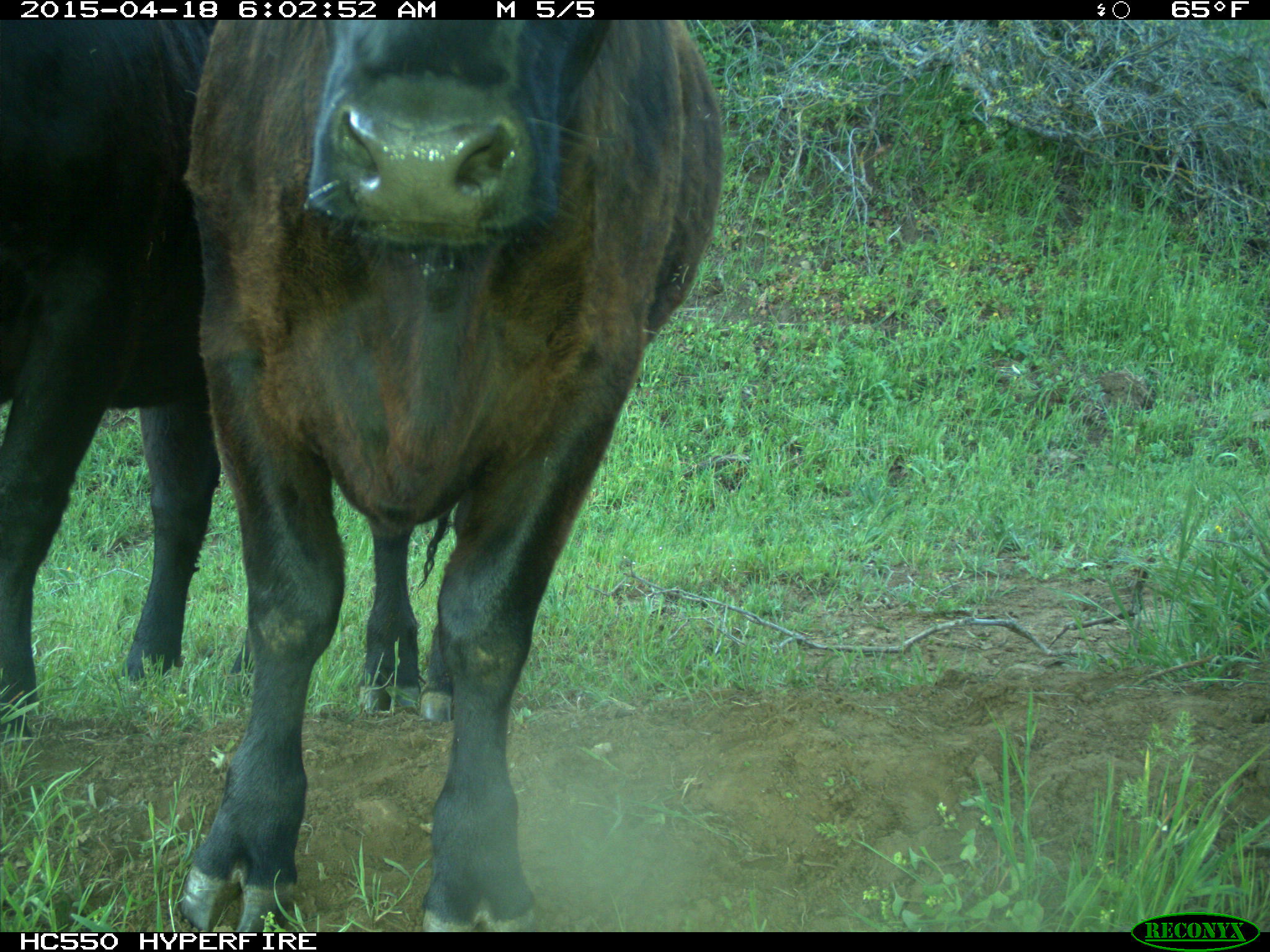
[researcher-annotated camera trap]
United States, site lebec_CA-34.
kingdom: Animalia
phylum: Chordata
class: Mammalia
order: Artiodactyla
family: Bovidae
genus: Bos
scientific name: Bos taurus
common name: domestic cow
Bos taurus (domestic cow).